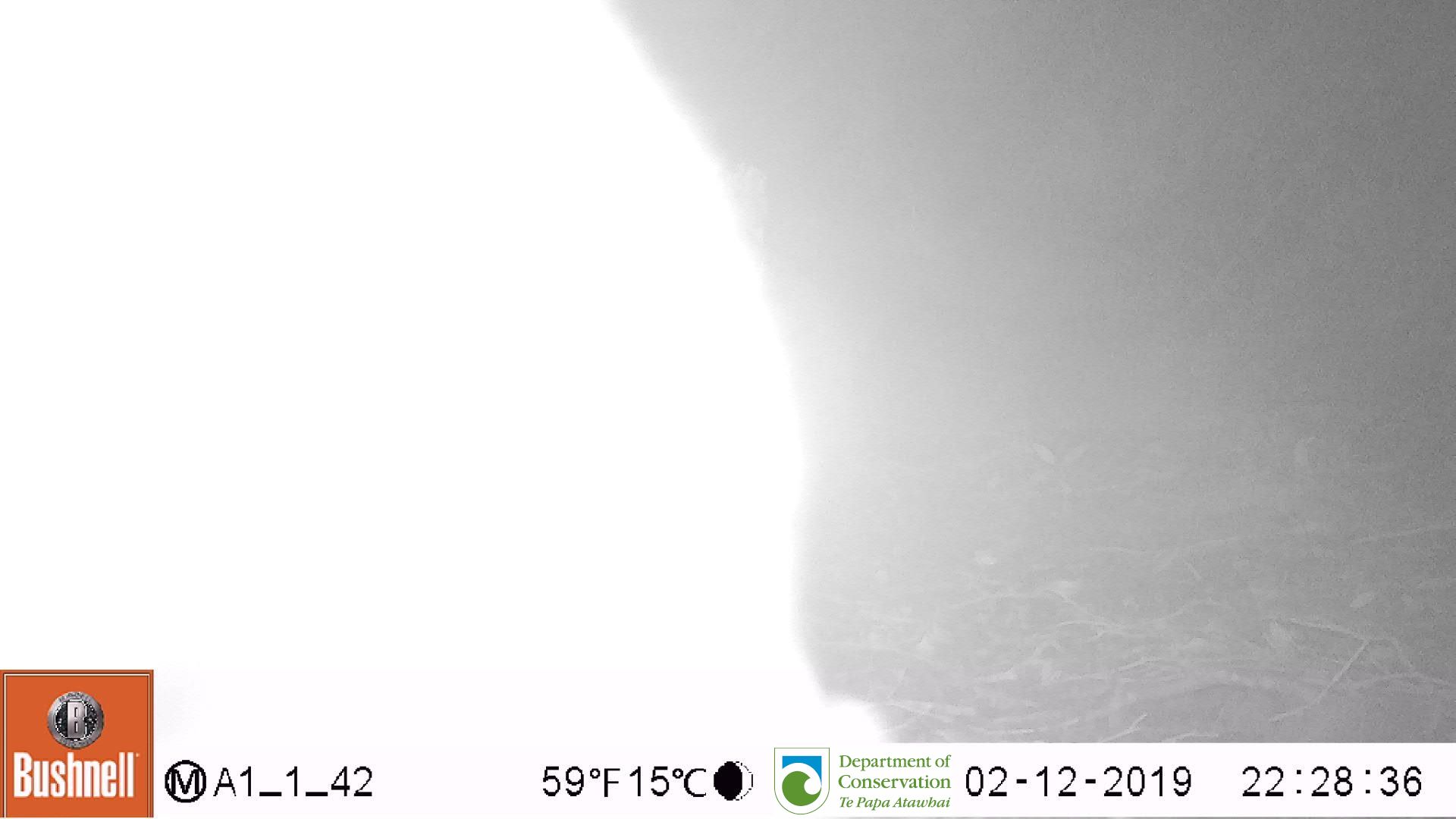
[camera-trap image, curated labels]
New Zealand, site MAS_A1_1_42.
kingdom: Animalia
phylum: Chordata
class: Mammalia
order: Carnivora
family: Otariidae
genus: Phocarctos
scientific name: Phocarctos hookeri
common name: new zealand sea lion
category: sealion